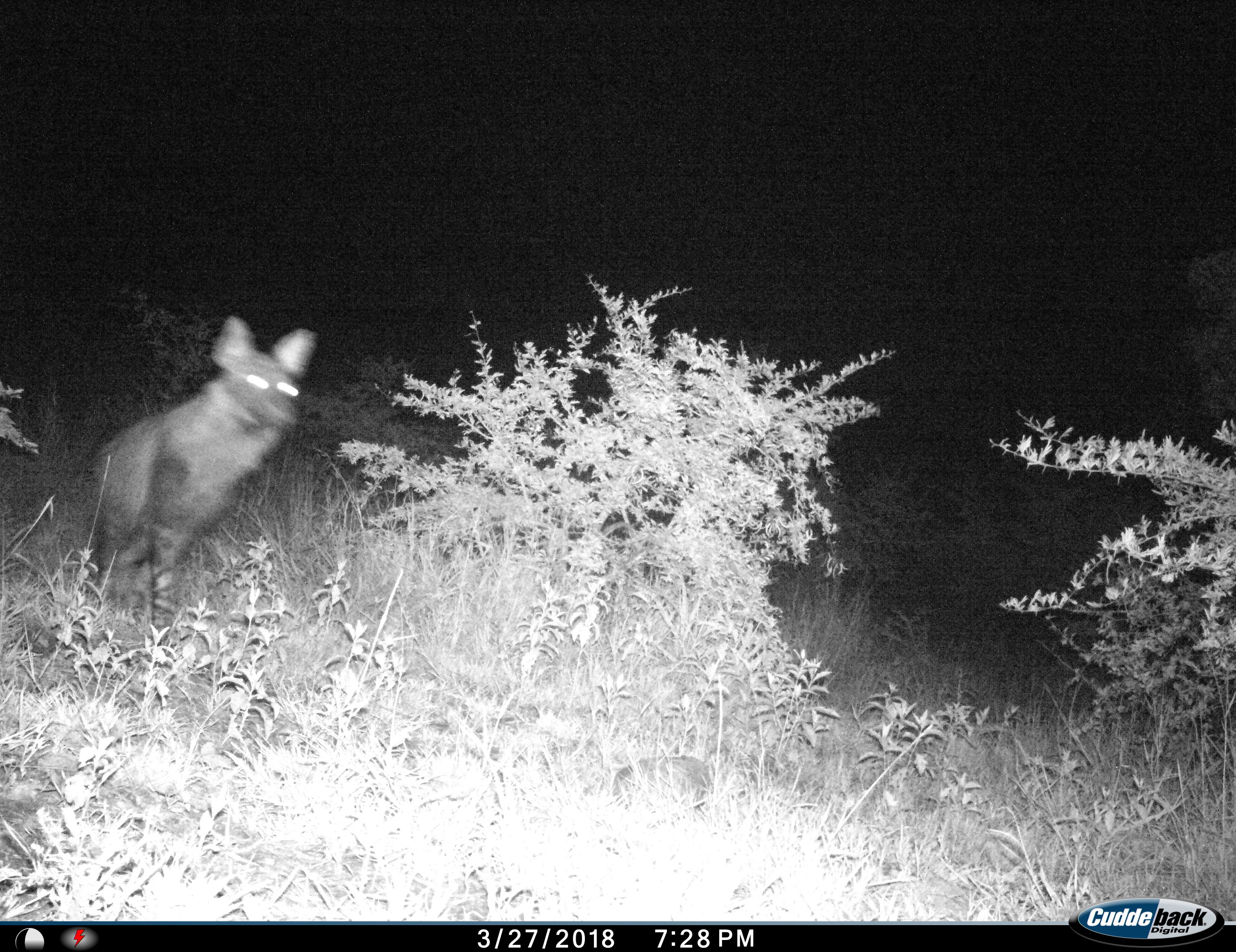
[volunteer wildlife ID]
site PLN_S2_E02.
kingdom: Animalia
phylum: Chordata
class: Mammalia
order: Carnivora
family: Hyaenidae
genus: Parahyaena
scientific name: Parahyaena brunnea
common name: brown hyena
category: hyenabrown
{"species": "hyenabrown (brown hyena) (Parahyaena brunnea)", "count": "1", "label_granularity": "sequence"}